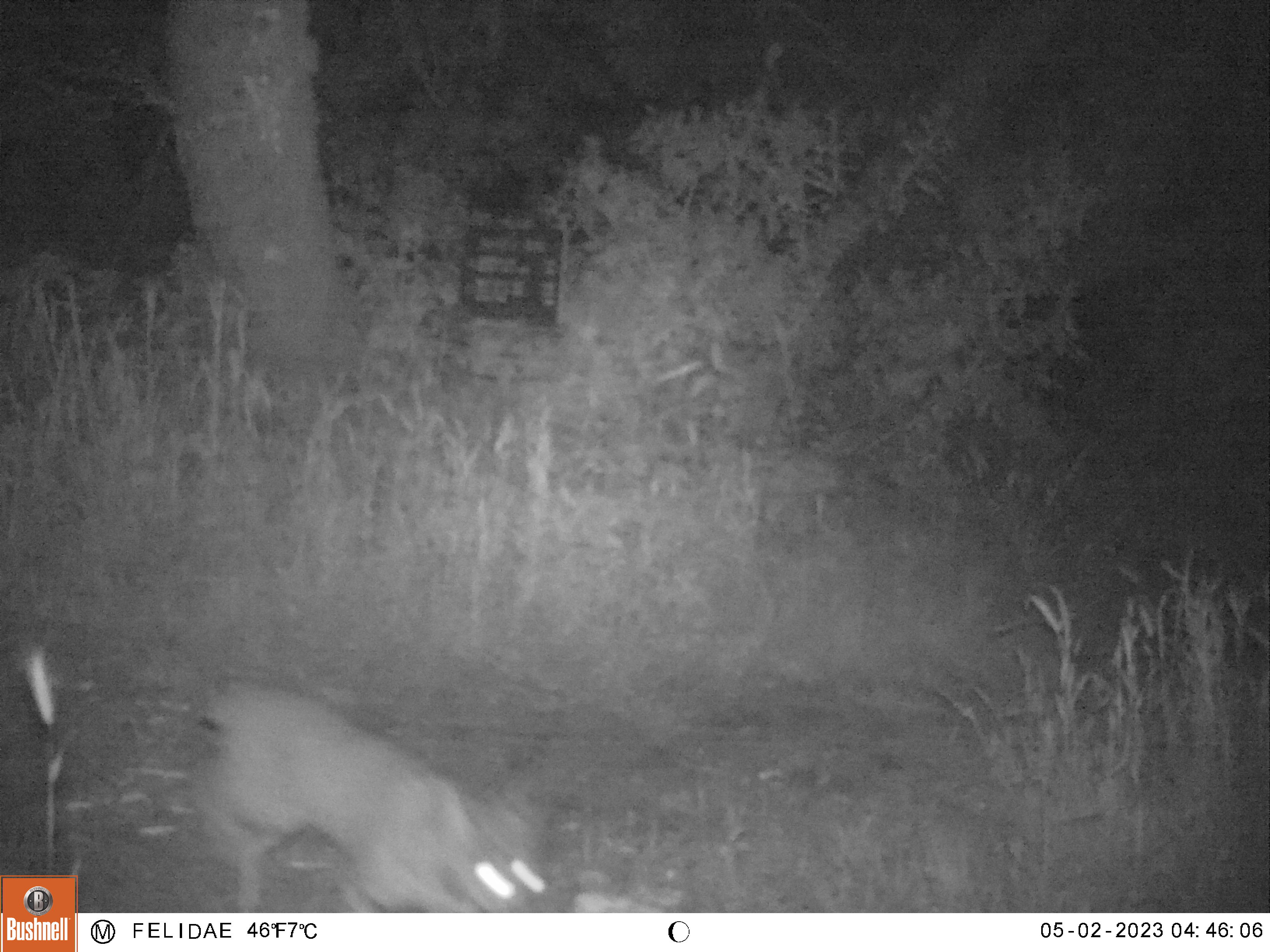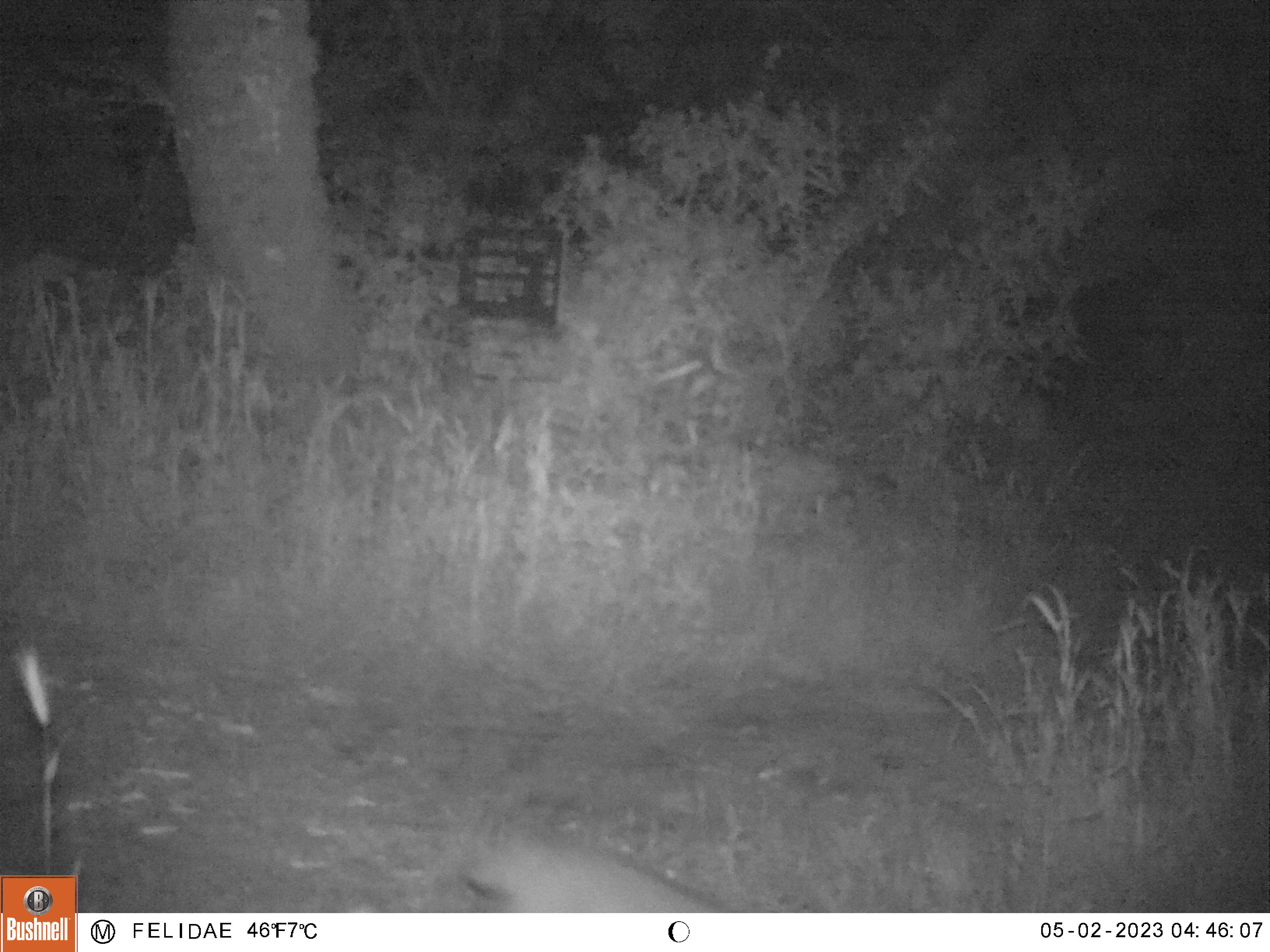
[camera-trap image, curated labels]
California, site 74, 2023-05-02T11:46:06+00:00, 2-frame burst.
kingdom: Animalia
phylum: Chordata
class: Mammalia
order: Carnivora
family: Felidae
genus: Lynx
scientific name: Lynx rufus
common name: bobcat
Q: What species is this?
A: Bobcat (Lynx rufus).